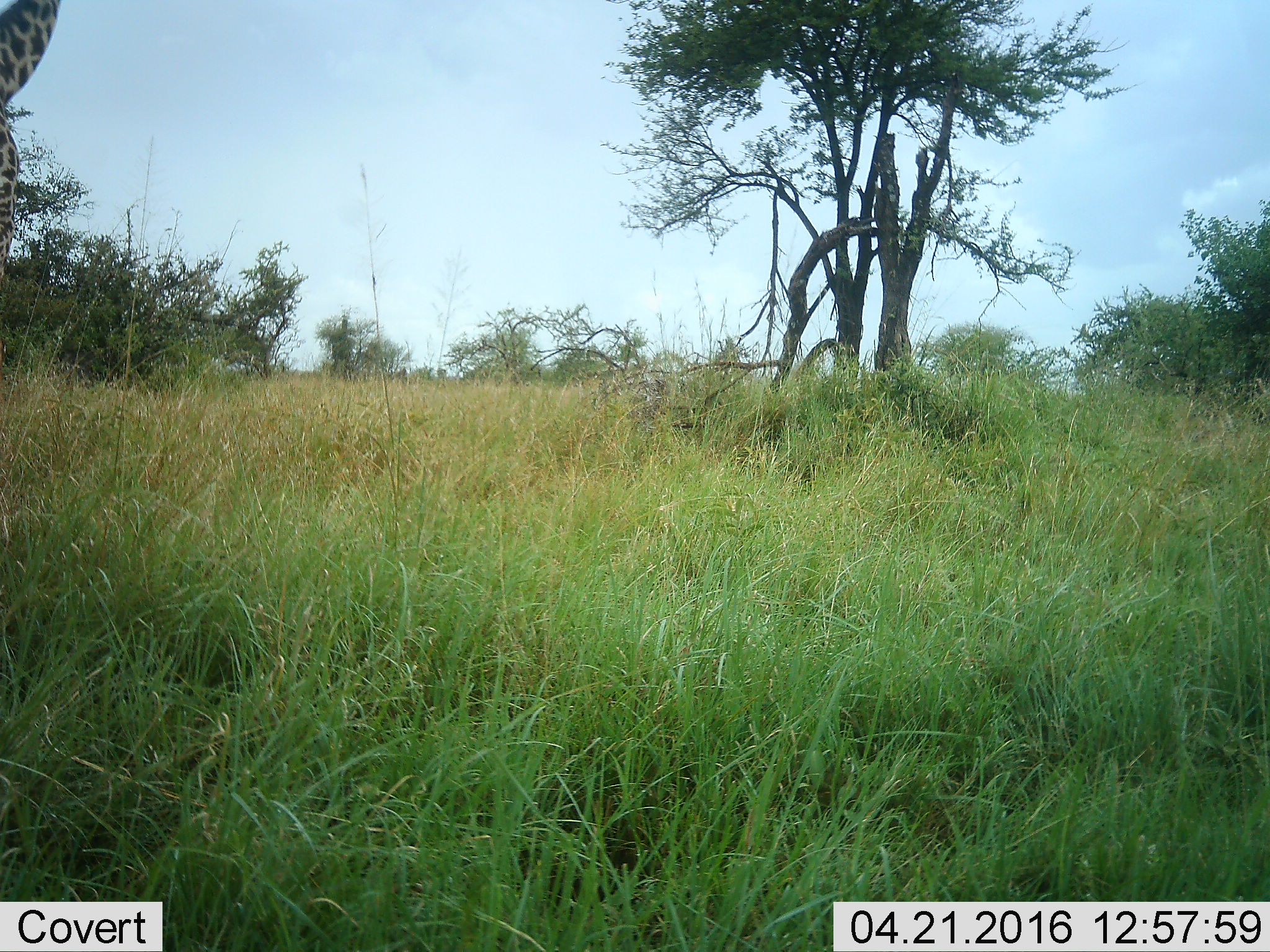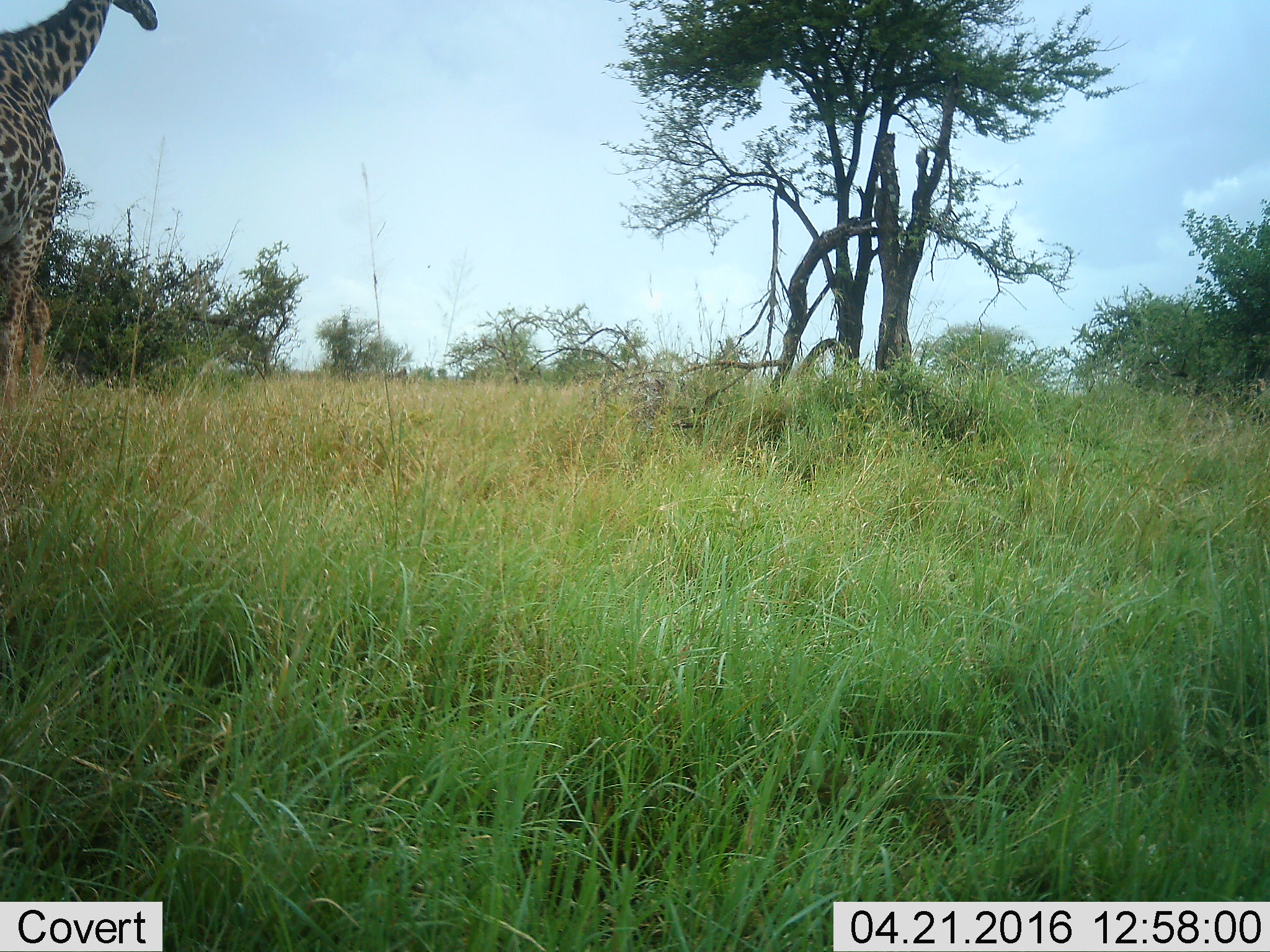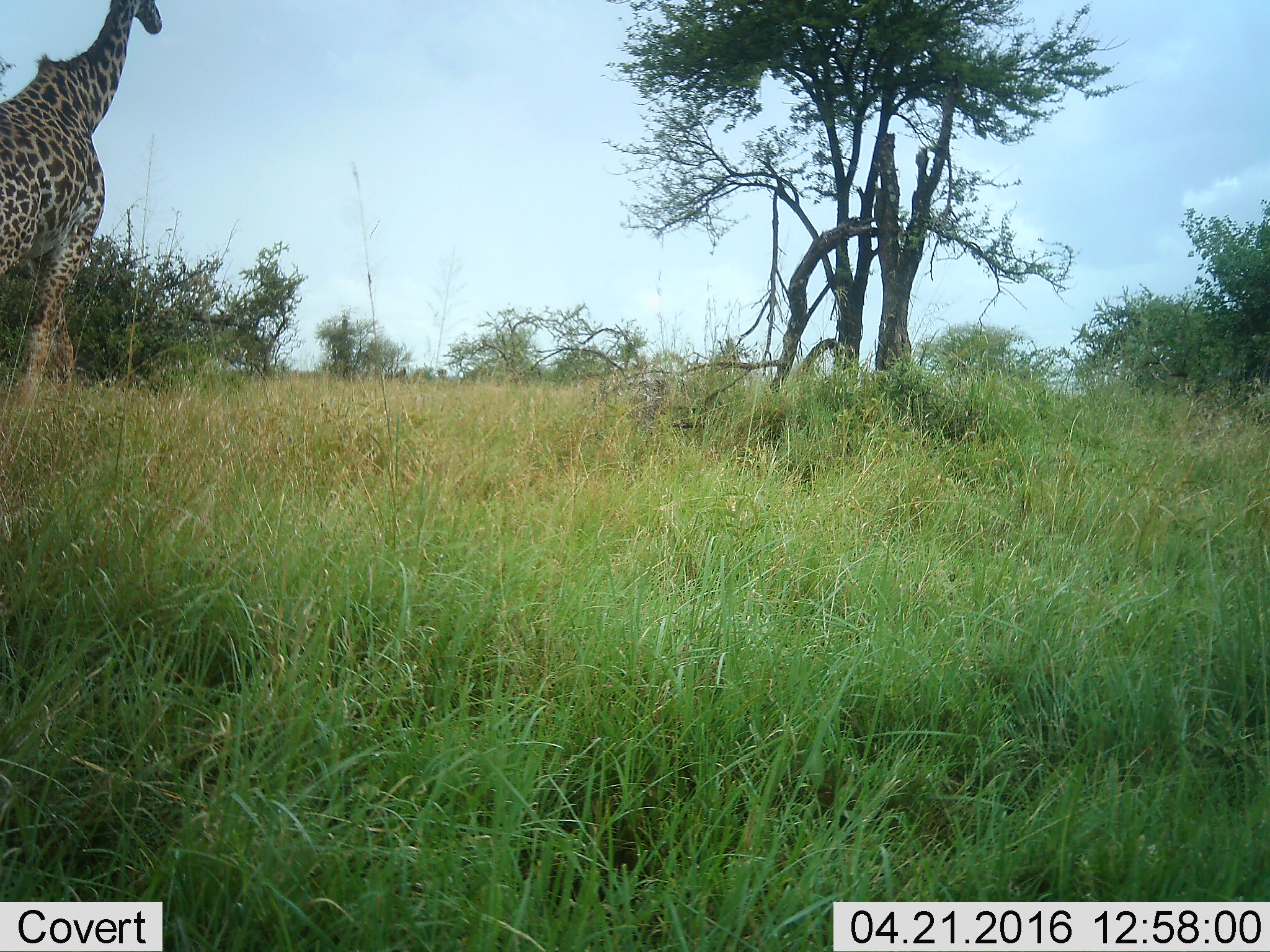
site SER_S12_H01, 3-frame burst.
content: unidentified animal